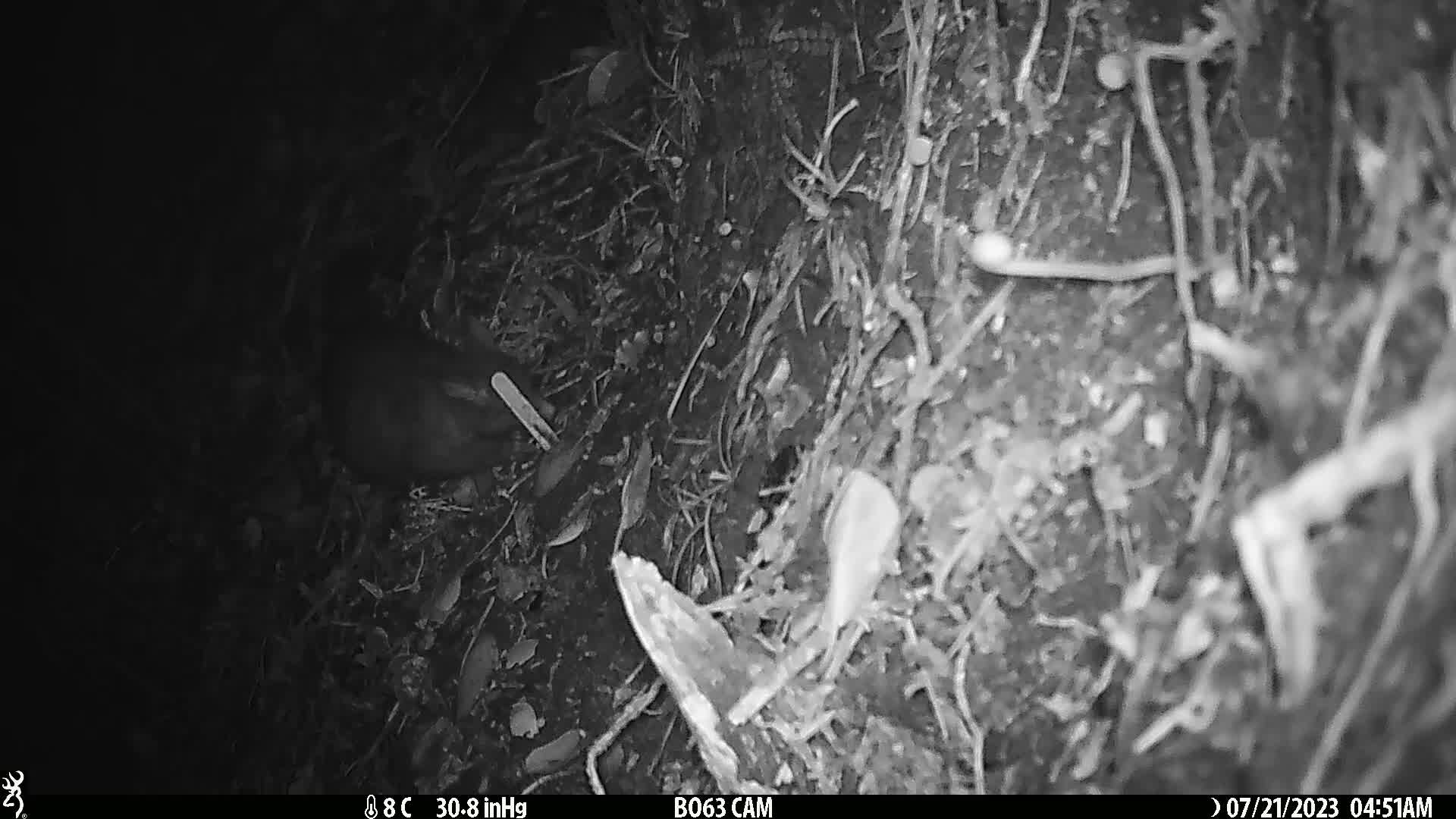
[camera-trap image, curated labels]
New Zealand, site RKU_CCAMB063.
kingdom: Animalia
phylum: Chordata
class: Mammalia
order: Diprotodontia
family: Phalangeridae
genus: Trichosurus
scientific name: Trichosurus vulpecula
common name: common brushtail possum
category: possum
Possum (common brushtail possum) (Trichosurus vulpecula).